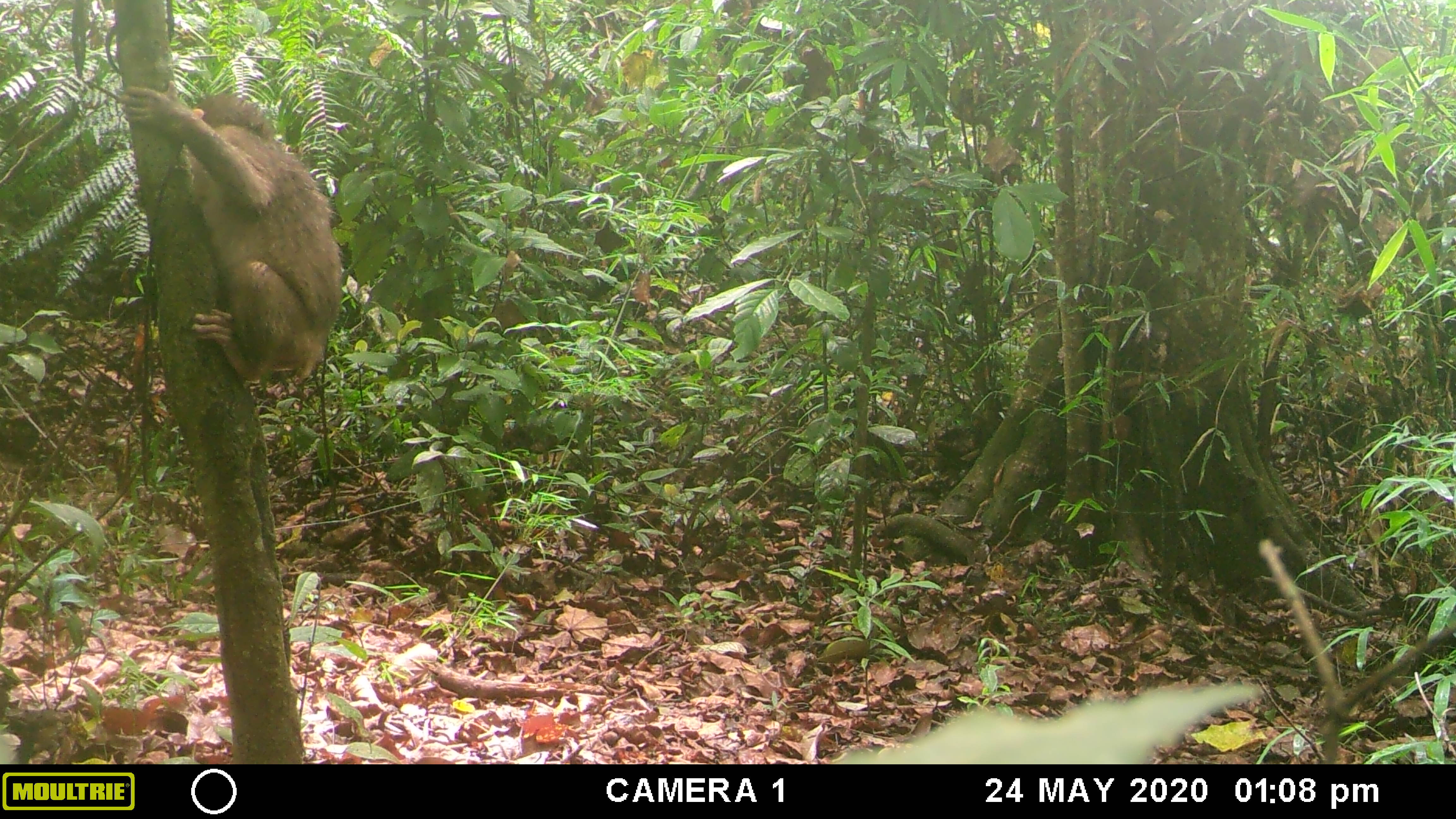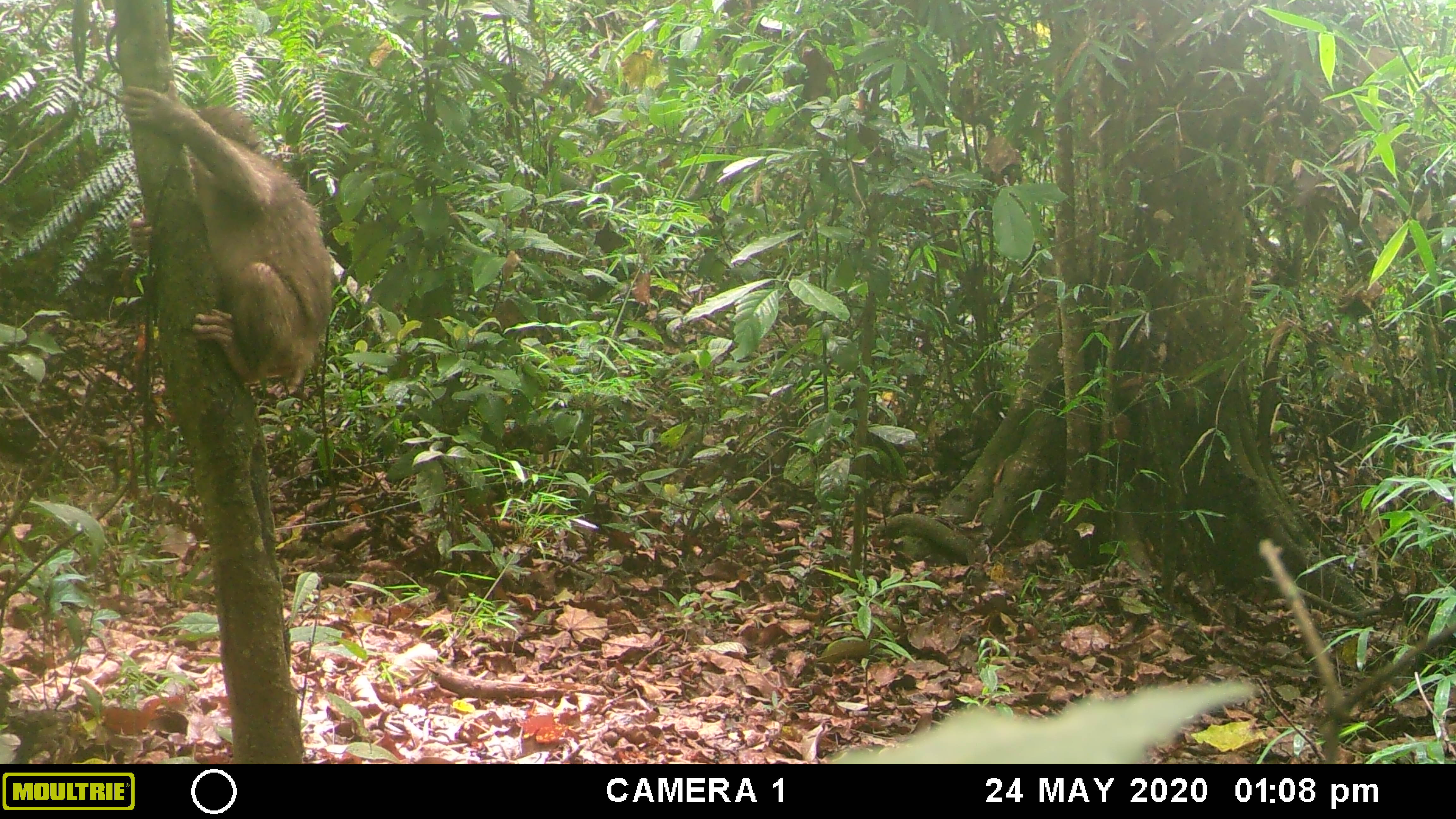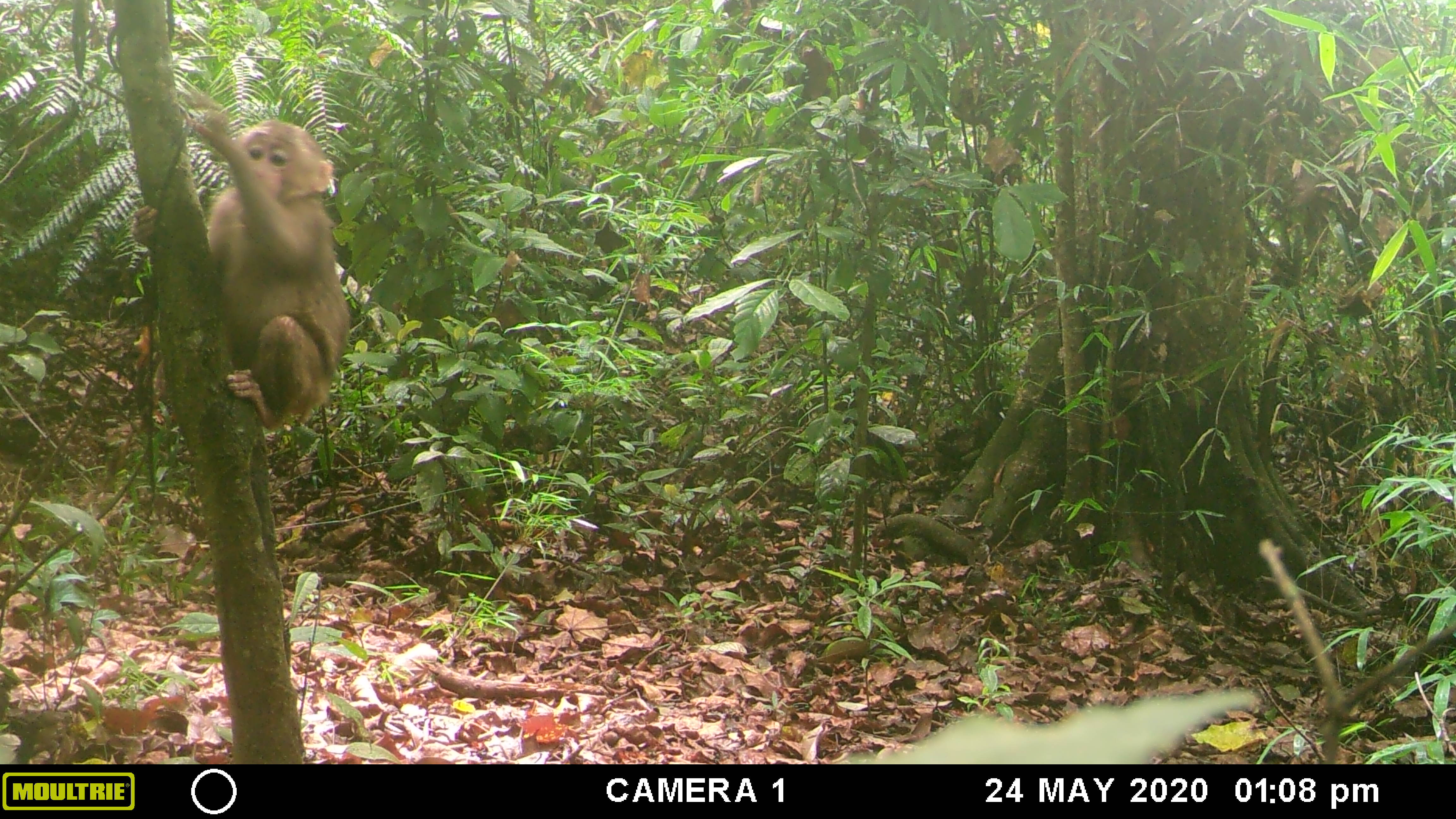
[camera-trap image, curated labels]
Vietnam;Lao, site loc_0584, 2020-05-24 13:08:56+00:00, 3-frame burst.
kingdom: Animalia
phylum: Chordata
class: Mammalia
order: Primates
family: Cercopithecidae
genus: Macaca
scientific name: Macaca arctoides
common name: stump-tailed macaque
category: stump tailed macaque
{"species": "stump tailed macaque (stump-tailed macaque) (Macaca arctoides)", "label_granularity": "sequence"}